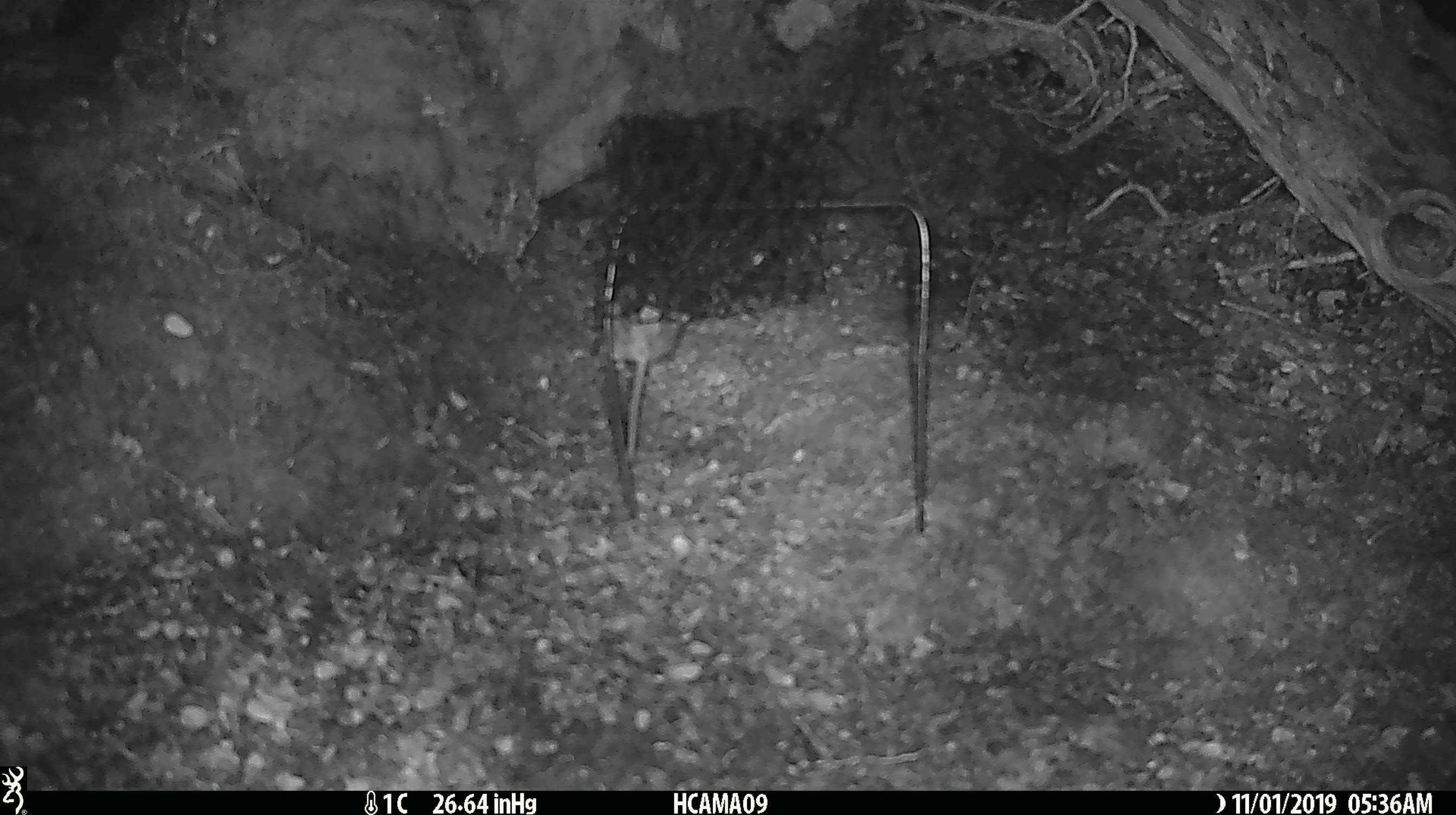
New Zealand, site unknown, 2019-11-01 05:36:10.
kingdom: Animalia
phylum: Chordata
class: Mammalia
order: Rodentia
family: Muridae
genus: Mus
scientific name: Mus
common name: mouse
Mouse (Mus).